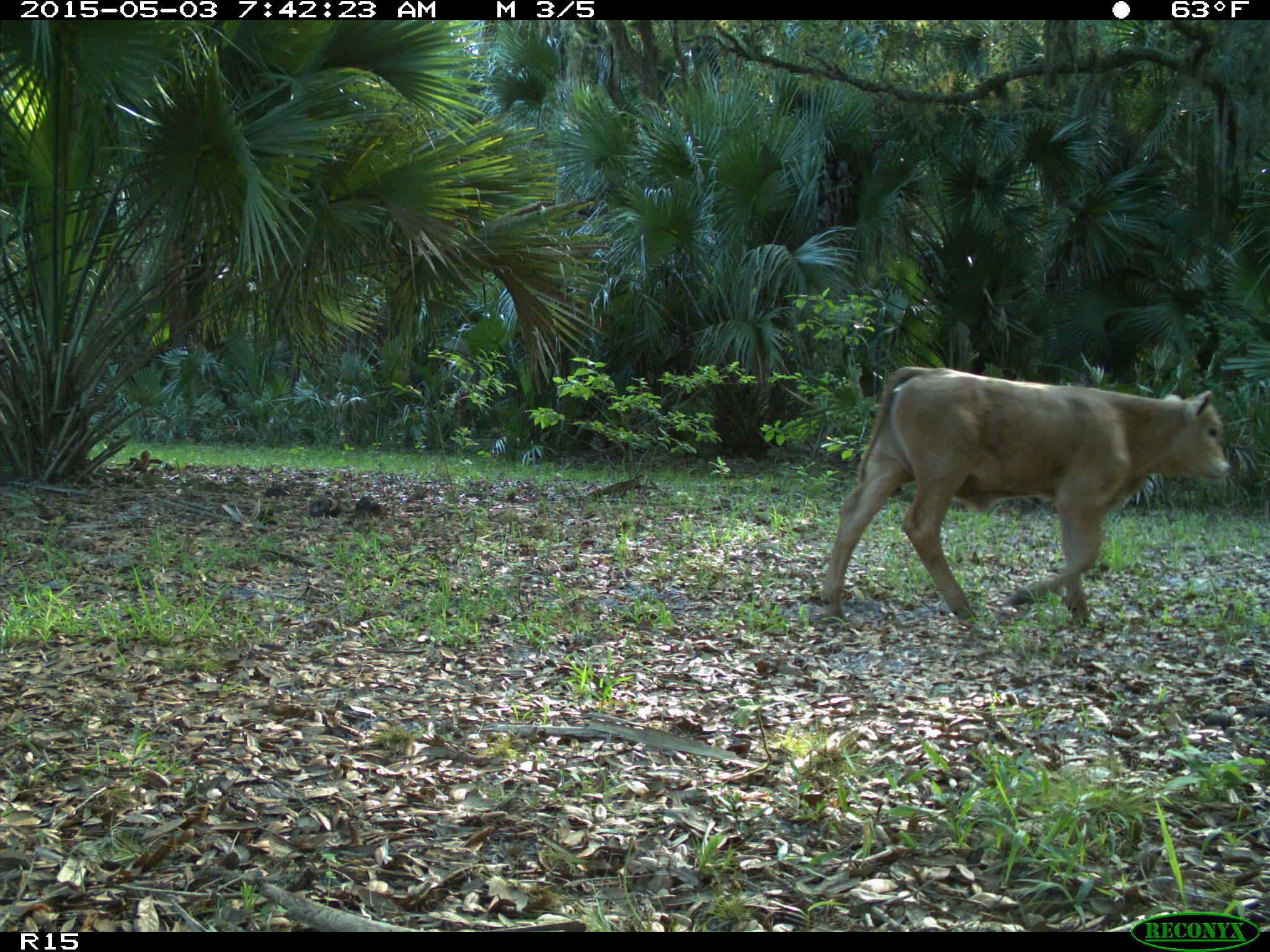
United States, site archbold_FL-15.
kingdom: Animalia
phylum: Chordata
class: Mammalia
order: Artiodactyla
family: Bovidae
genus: Bos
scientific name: Bos taurus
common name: domestic cow